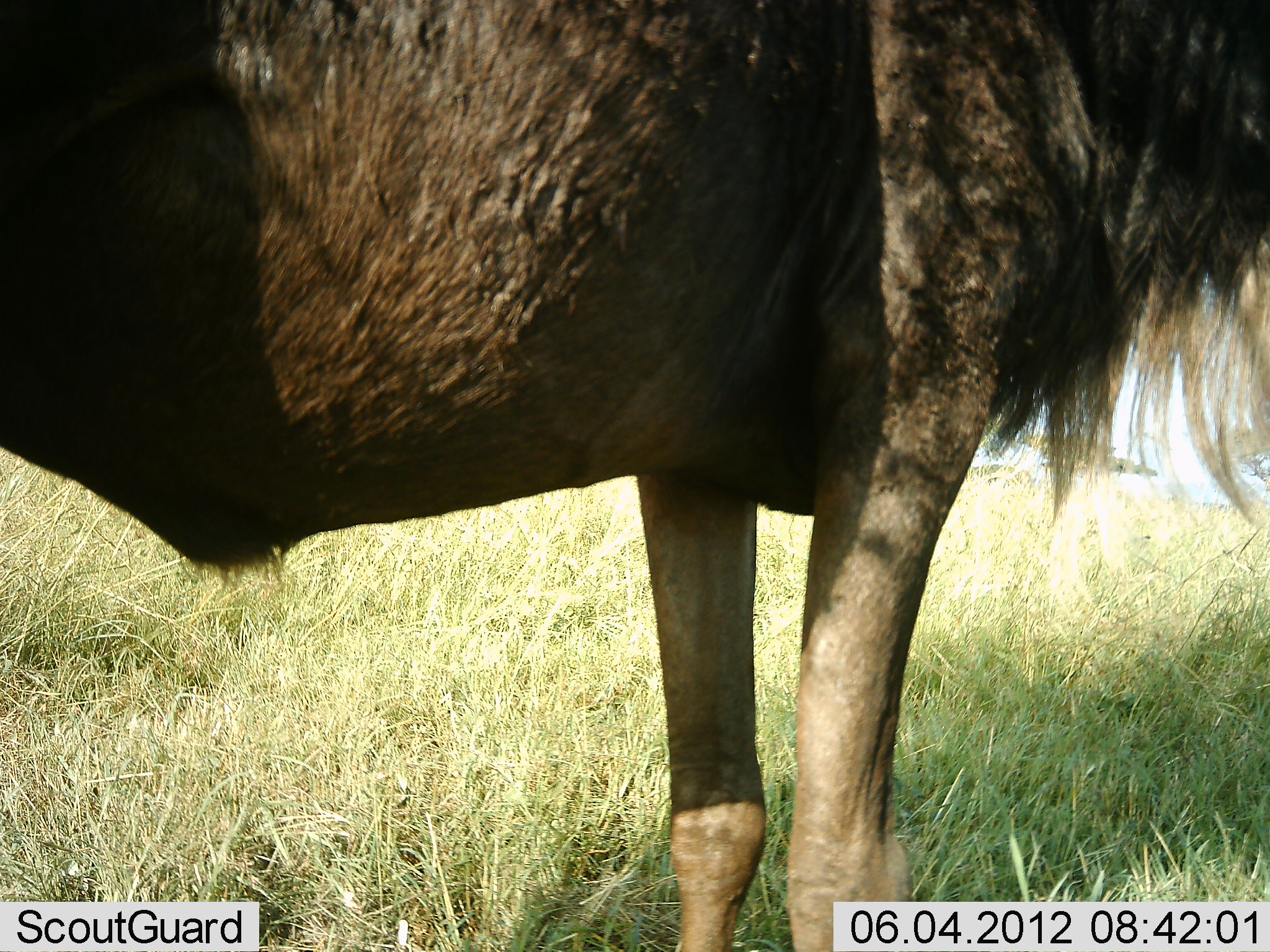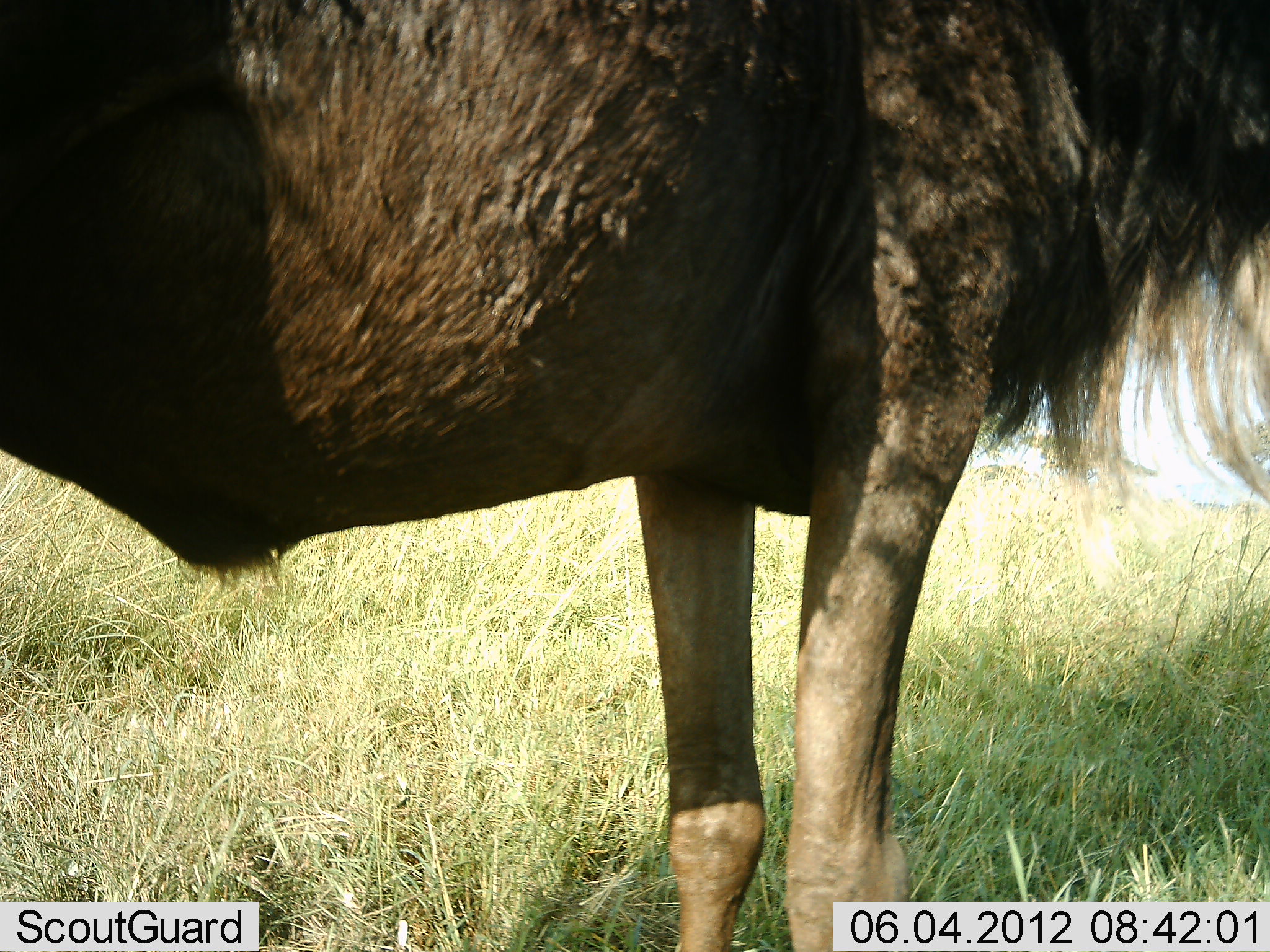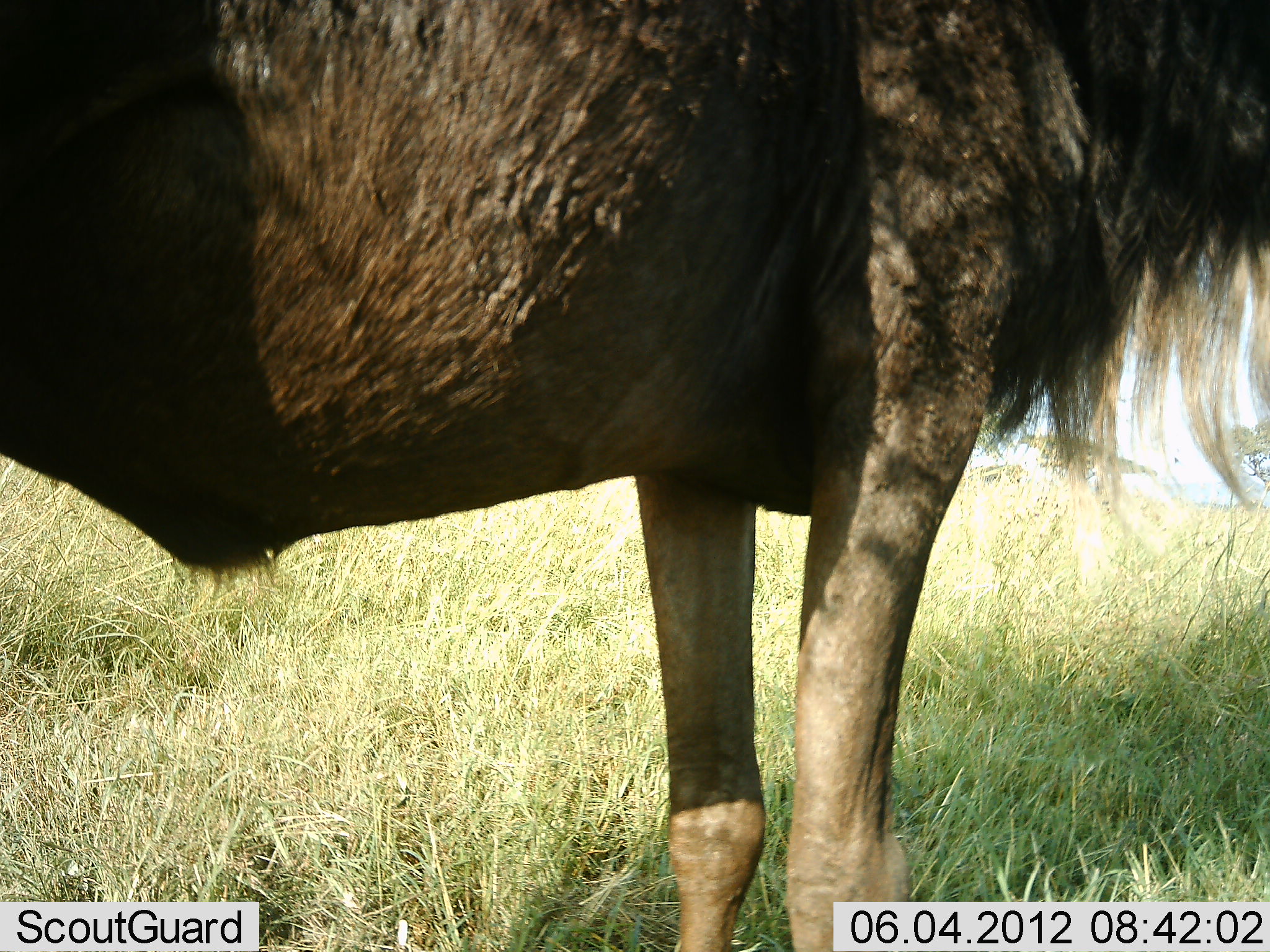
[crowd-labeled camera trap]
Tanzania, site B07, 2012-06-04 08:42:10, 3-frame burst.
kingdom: Animalia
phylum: Chordata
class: Mammalia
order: Artiodactyla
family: Bovidae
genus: Connochaetes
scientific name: Connochaetes taurinus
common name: blue wildebeest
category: wildebeest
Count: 1.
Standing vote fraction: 100%.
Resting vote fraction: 0%.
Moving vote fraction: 0%.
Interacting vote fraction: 0%.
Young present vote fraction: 0%.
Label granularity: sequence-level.